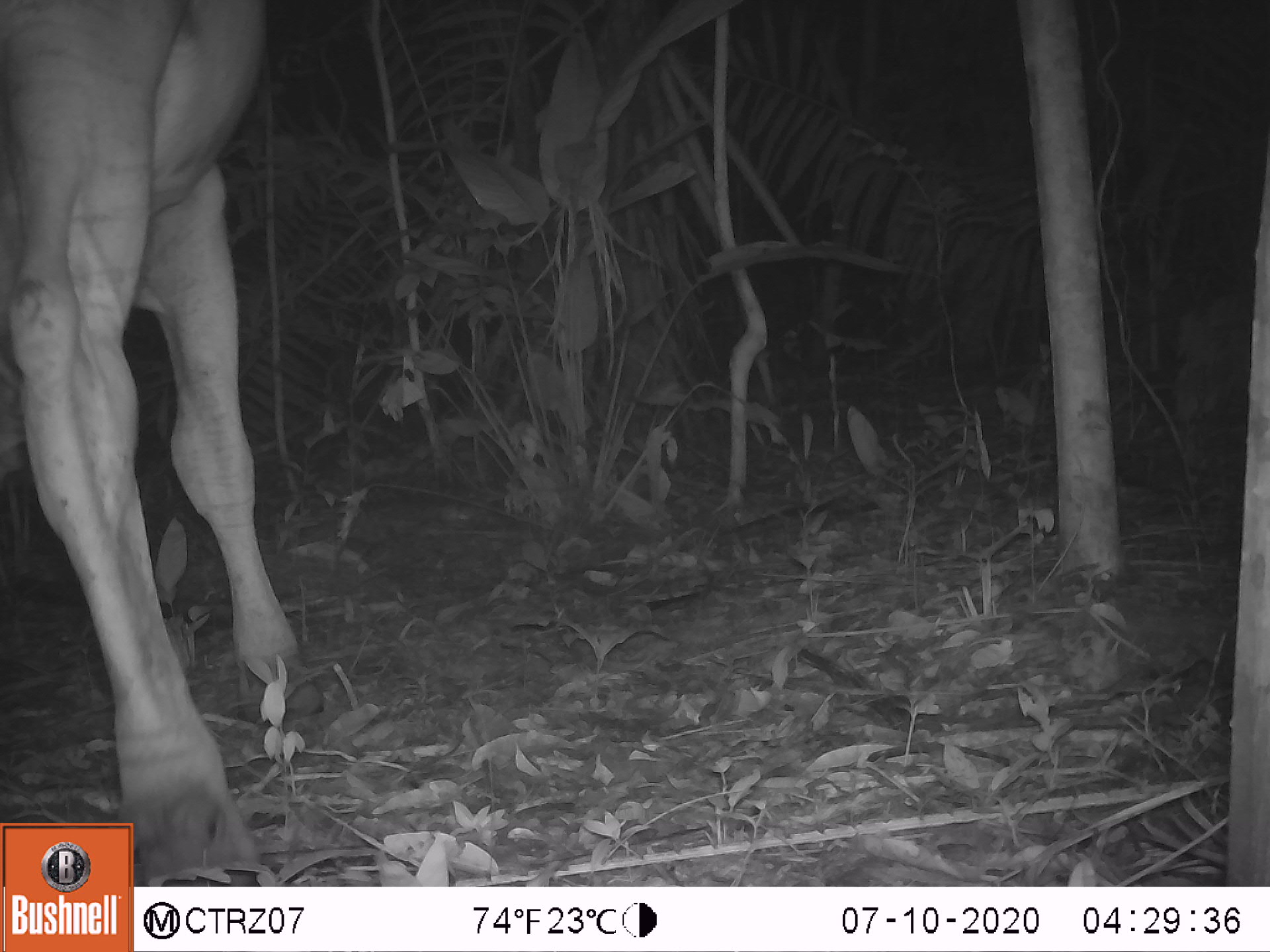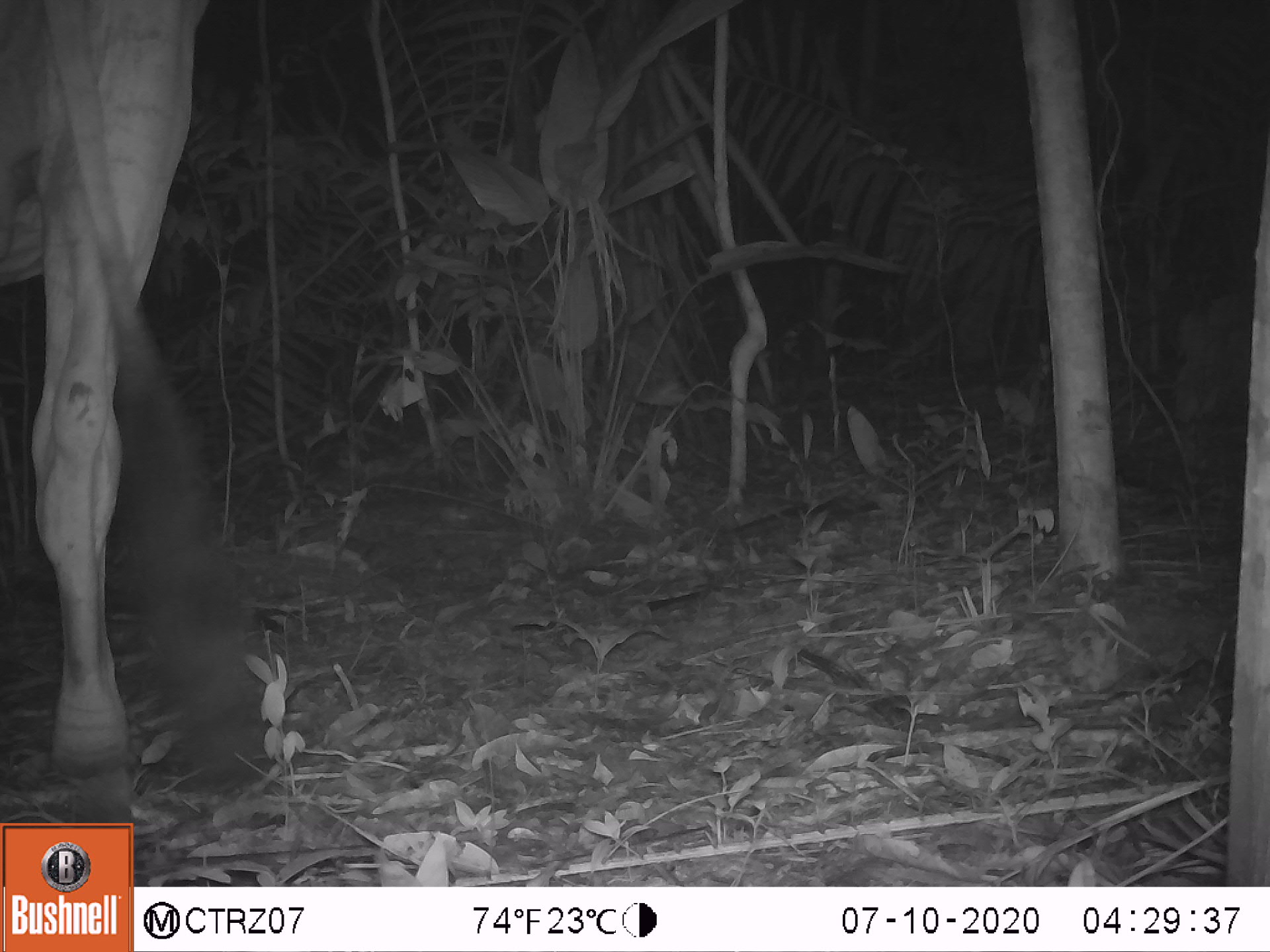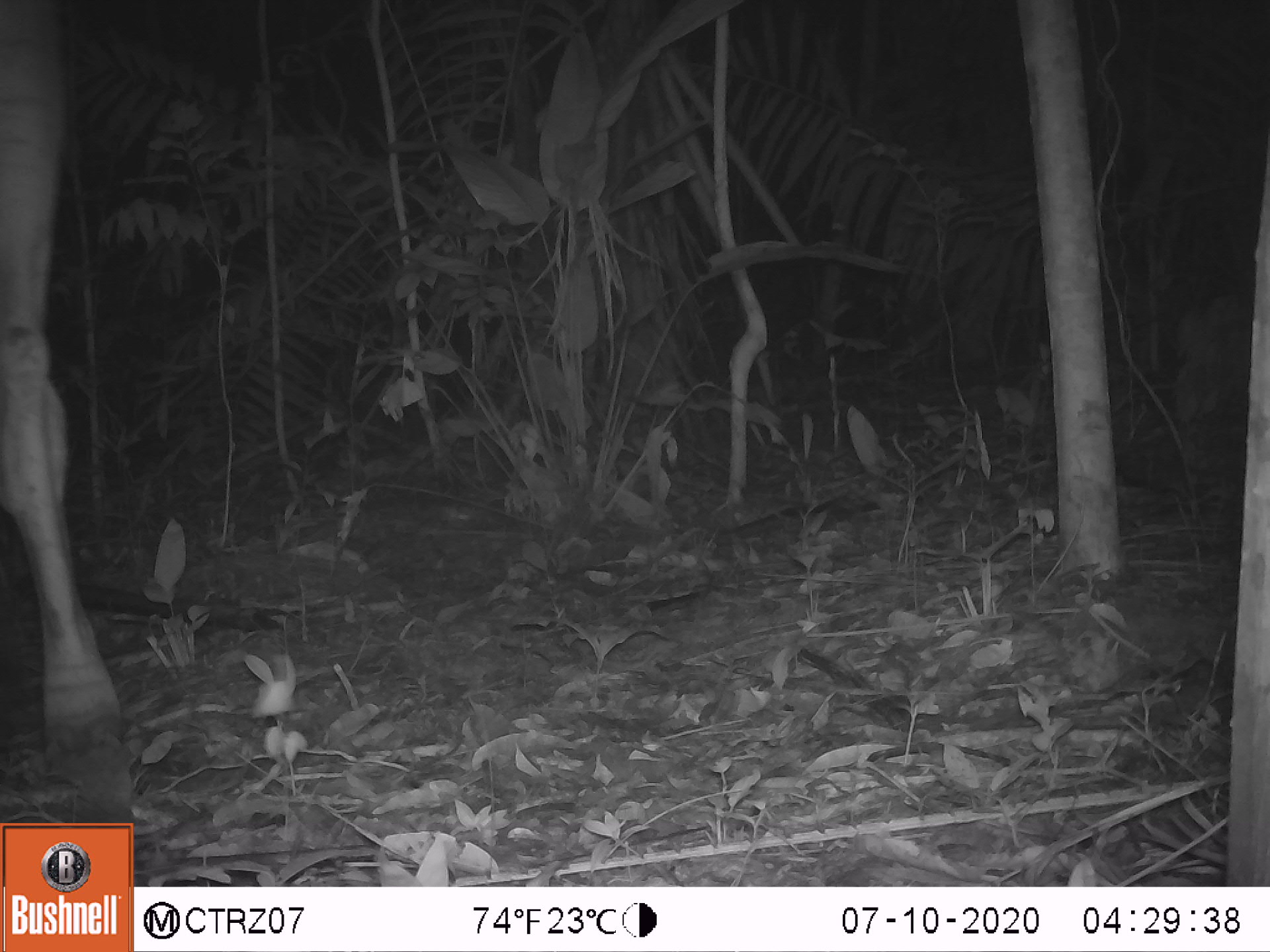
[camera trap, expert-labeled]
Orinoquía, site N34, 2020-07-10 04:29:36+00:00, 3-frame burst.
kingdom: Animalia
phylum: Chordata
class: Mammalia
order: Artiodactyla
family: Bovidae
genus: Bos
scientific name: Bos taurus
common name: cow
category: cattle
Cattle (cow) (Bos taurus).